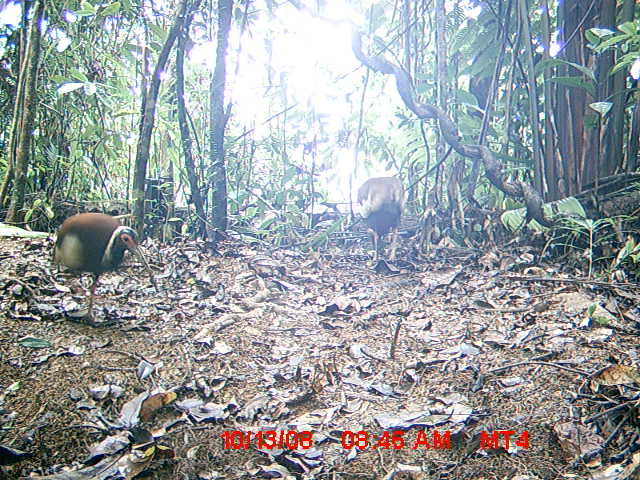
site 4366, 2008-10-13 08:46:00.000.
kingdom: Animalia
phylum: Chordata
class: Aves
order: Pelecaniformes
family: Threskiornithidae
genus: Lophotibis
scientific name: Lophotibis cristata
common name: madagascan ibis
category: lophotibis cristataa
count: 2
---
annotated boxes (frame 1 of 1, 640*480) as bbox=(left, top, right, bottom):
lophotibis cristataa: bbox=(52, 213, 153, 321); bbox=(357, 176, 406, 262)